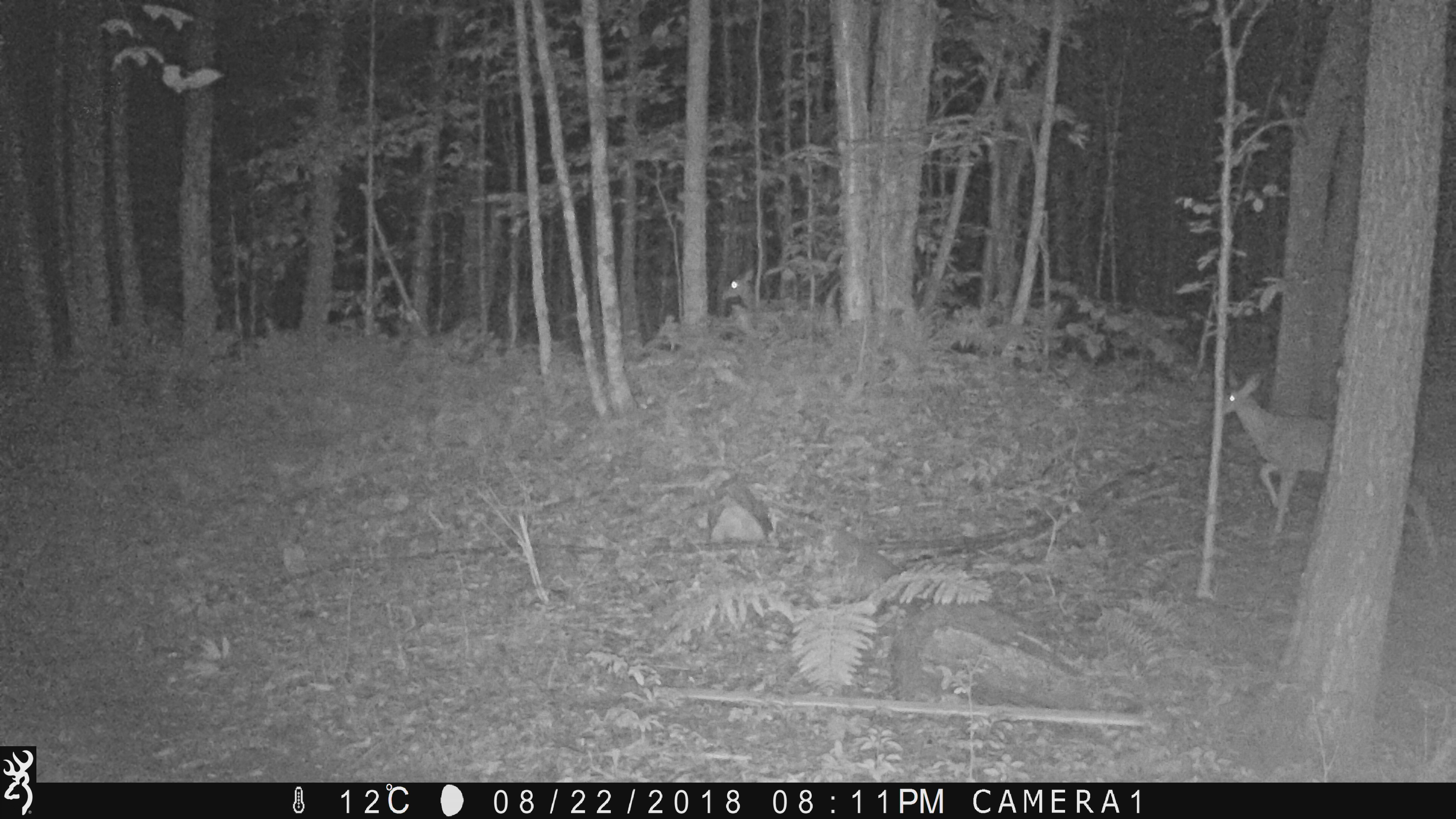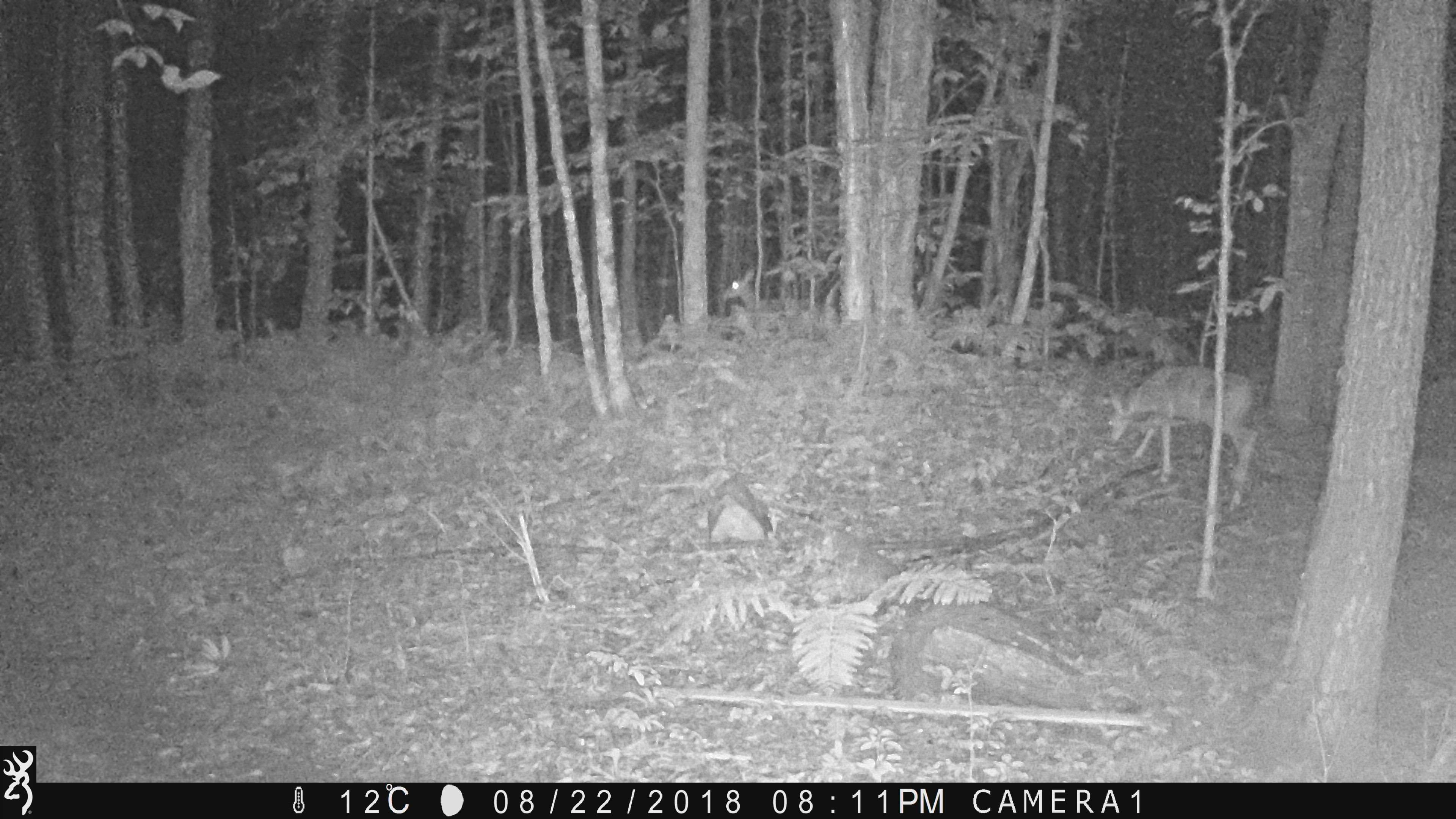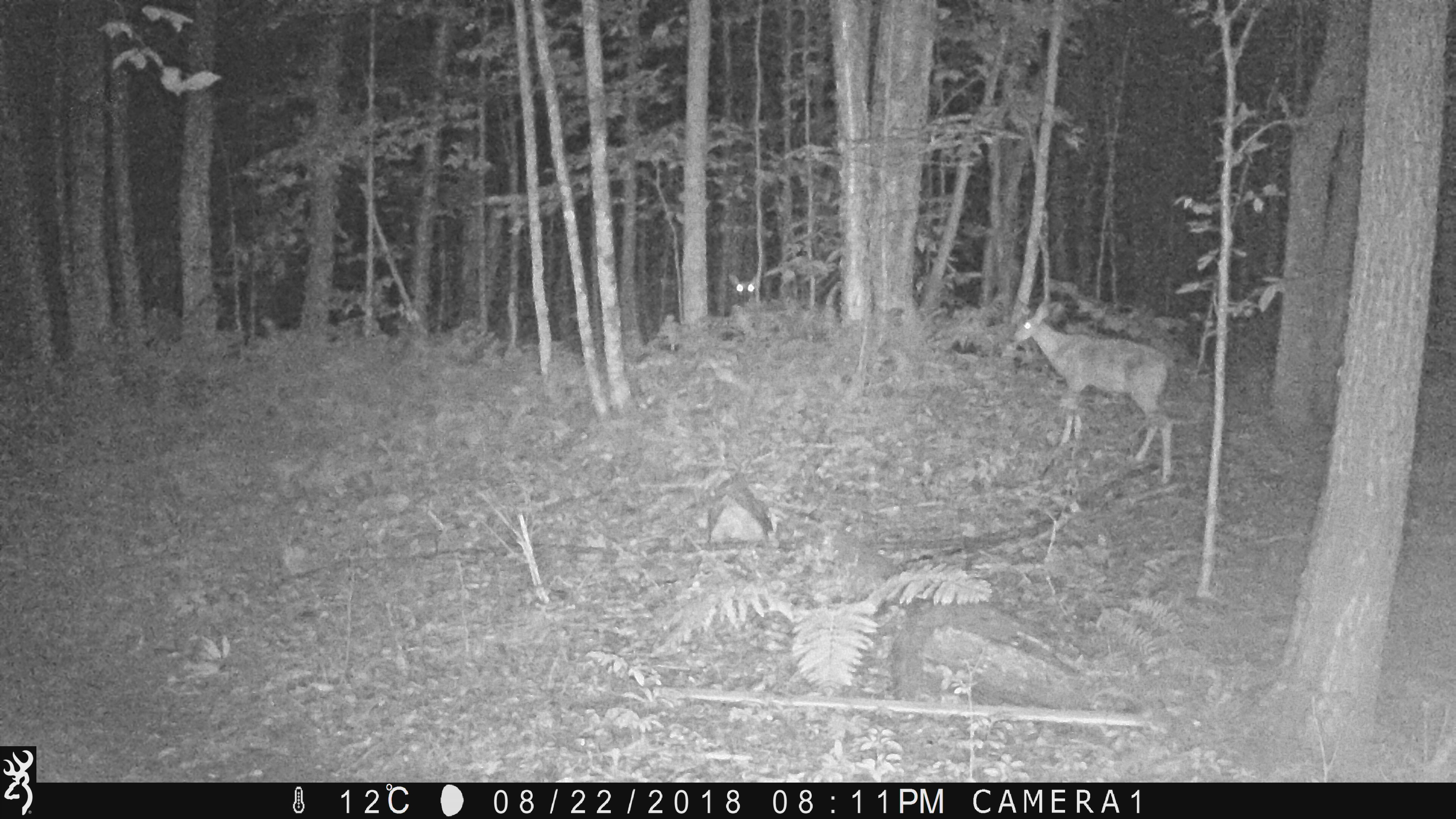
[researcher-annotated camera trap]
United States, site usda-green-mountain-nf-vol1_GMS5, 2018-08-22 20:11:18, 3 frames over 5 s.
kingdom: Animalia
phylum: Chordata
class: Mammalia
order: Artiodactyla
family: Cervidae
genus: Odocoileus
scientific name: Odocoileus virginianus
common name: white-tailed deer